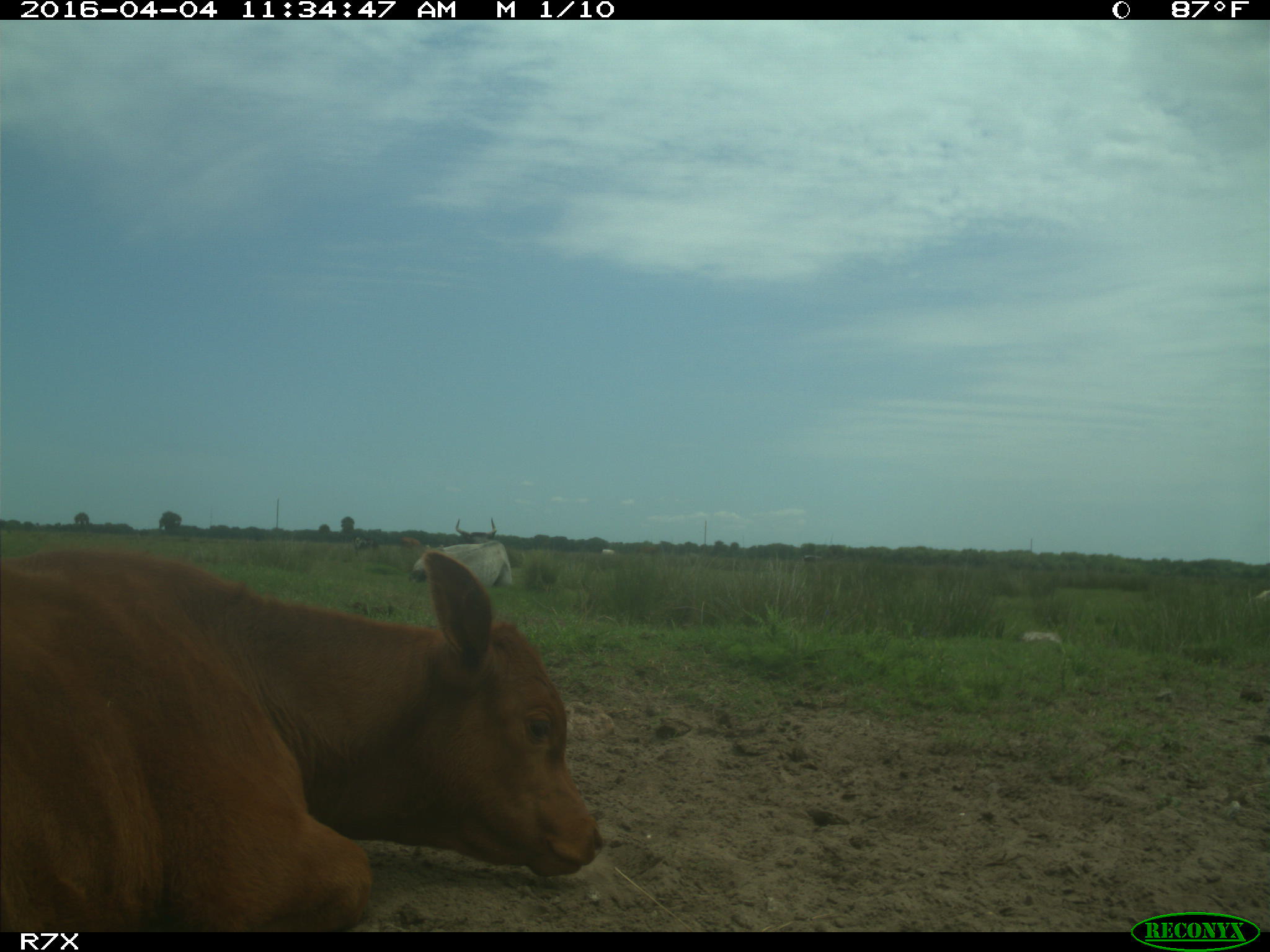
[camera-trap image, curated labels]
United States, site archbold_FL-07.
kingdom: Animalia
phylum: Chordata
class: Mammalia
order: Artiodactyla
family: Bovidae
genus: Bos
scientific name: Bos taurus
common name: domestic cow